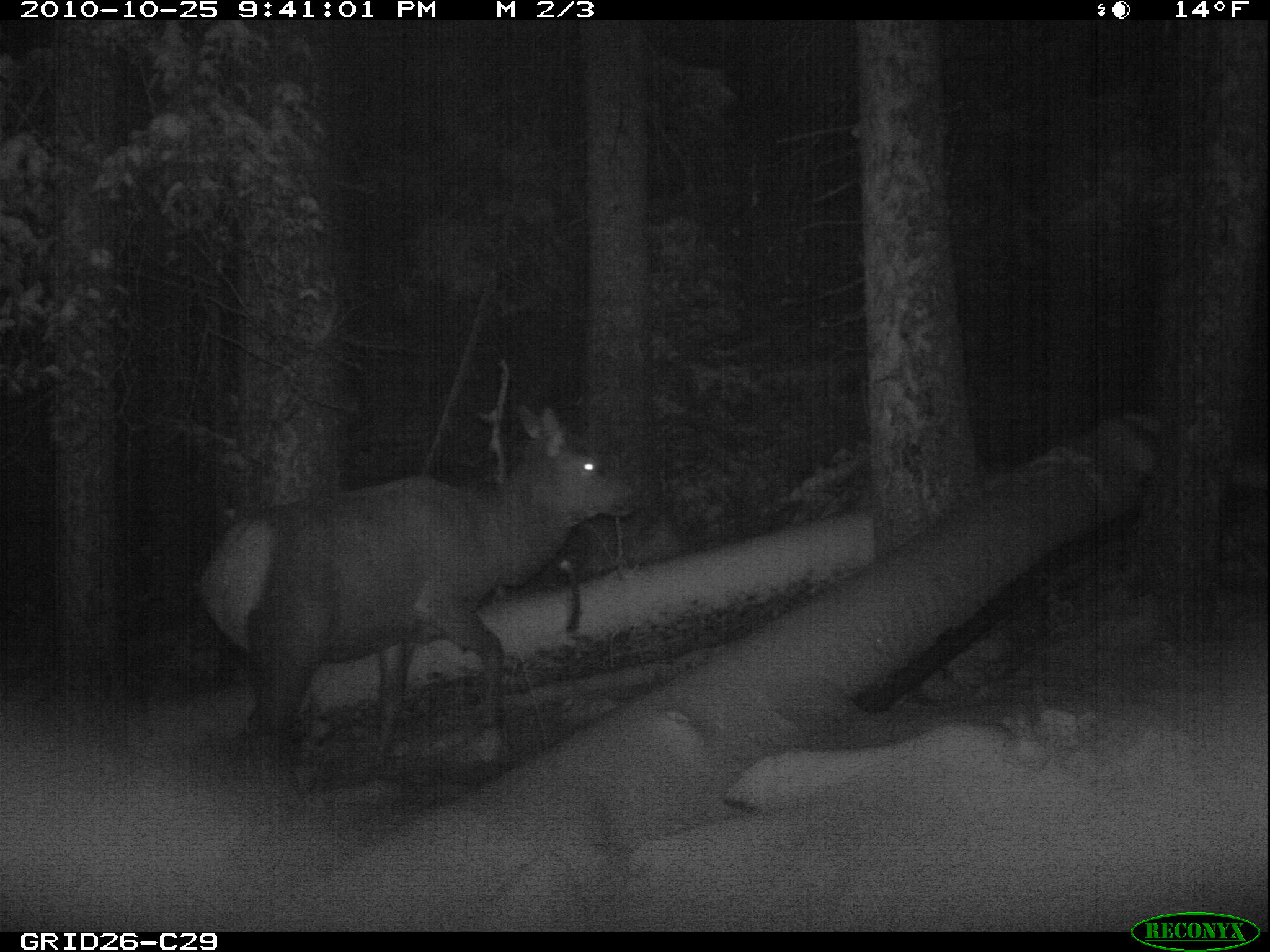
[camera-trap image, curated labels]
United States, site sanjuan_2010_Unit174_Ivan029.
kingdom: Animalia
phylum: Chordata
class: Mammalia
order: Artiodactyla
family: Cervidae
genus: Cervus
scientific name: Cervus elaphus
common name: red deer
Cervus elaphus (red deer).